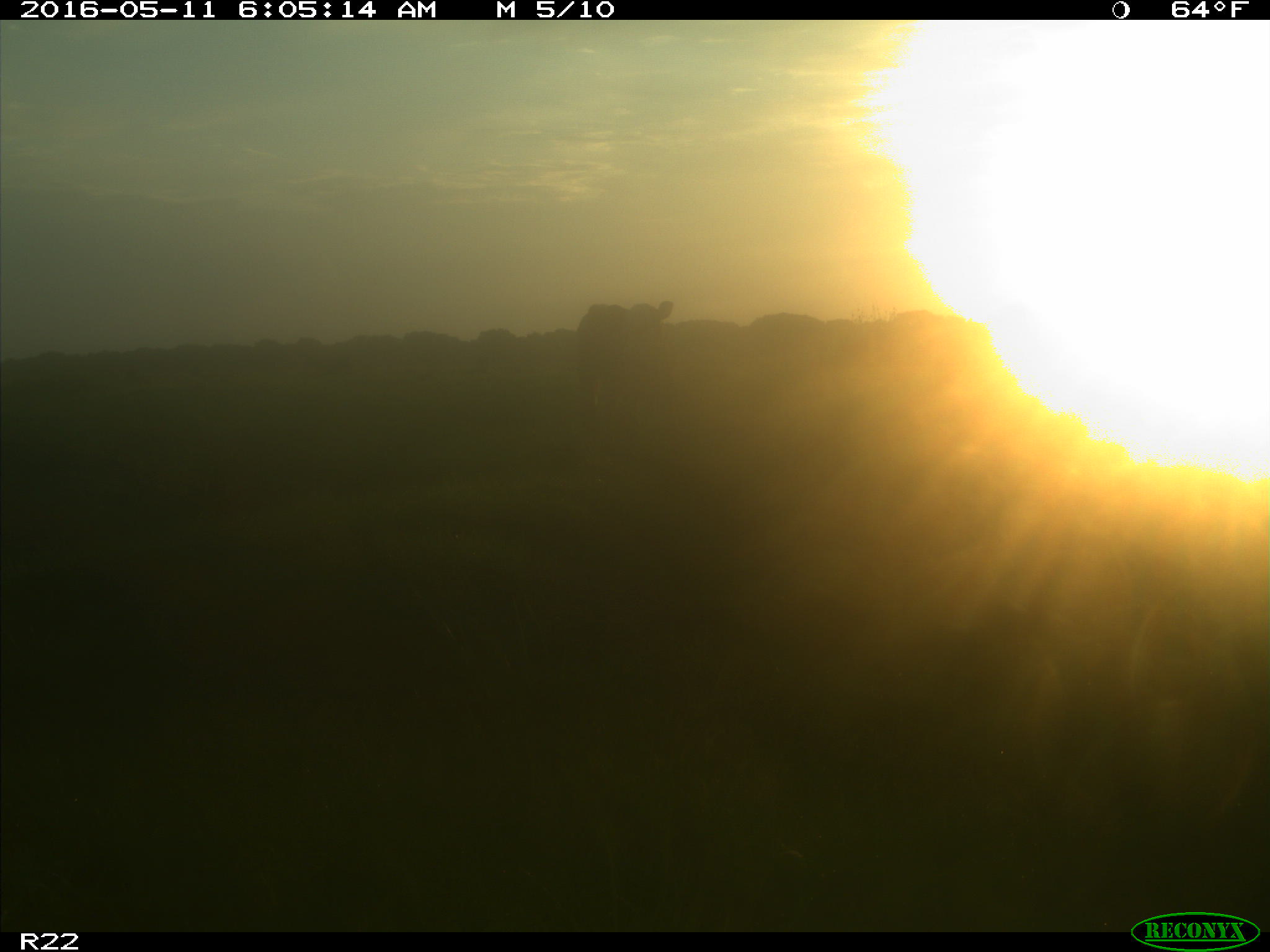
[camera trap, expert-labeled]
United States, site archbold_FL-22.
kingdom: Animalia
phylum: Chordata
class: Mammalia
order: Artiodactyla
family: Bovidae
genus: Bos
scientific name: Bos taurus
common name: domestic cow